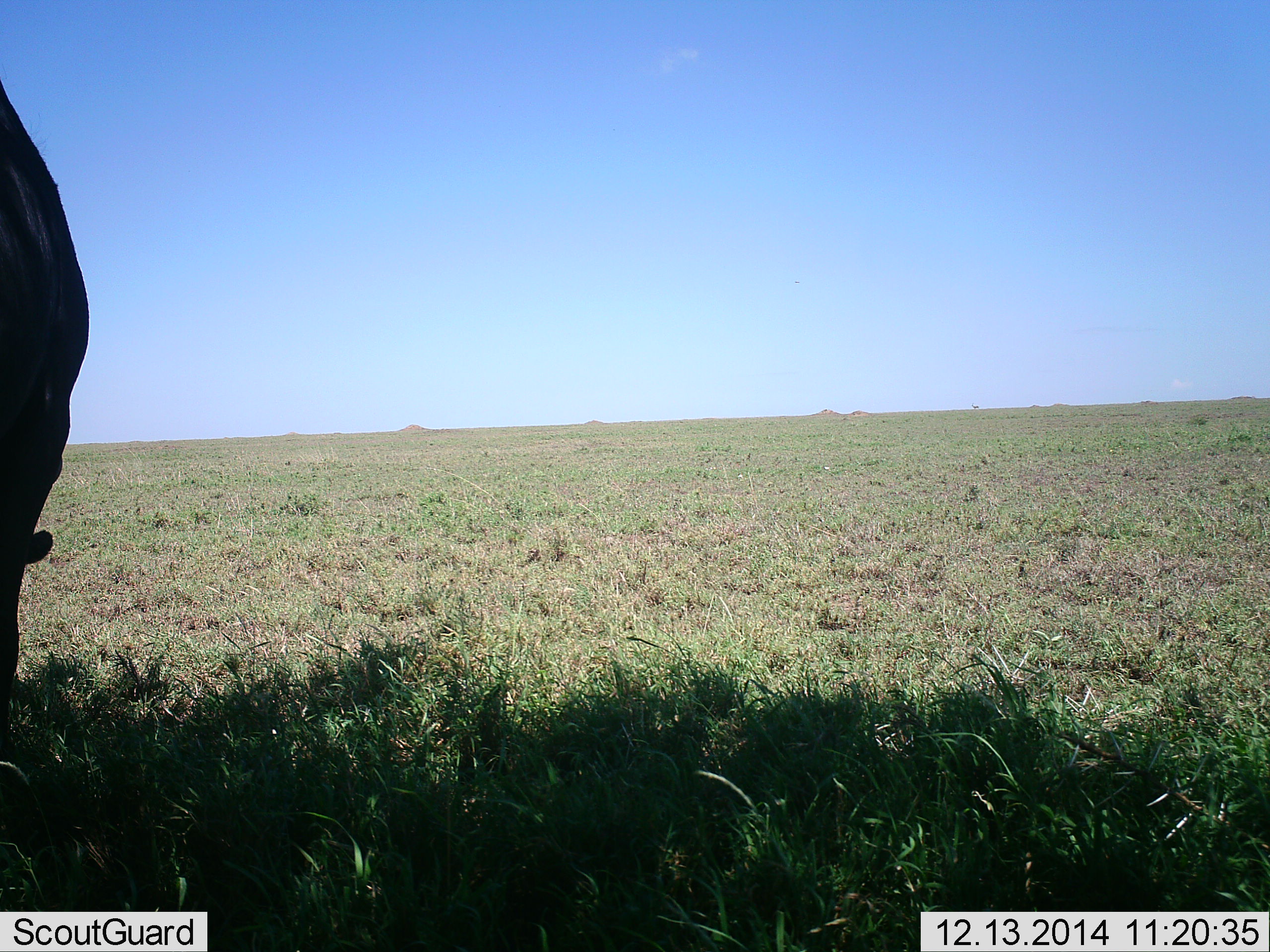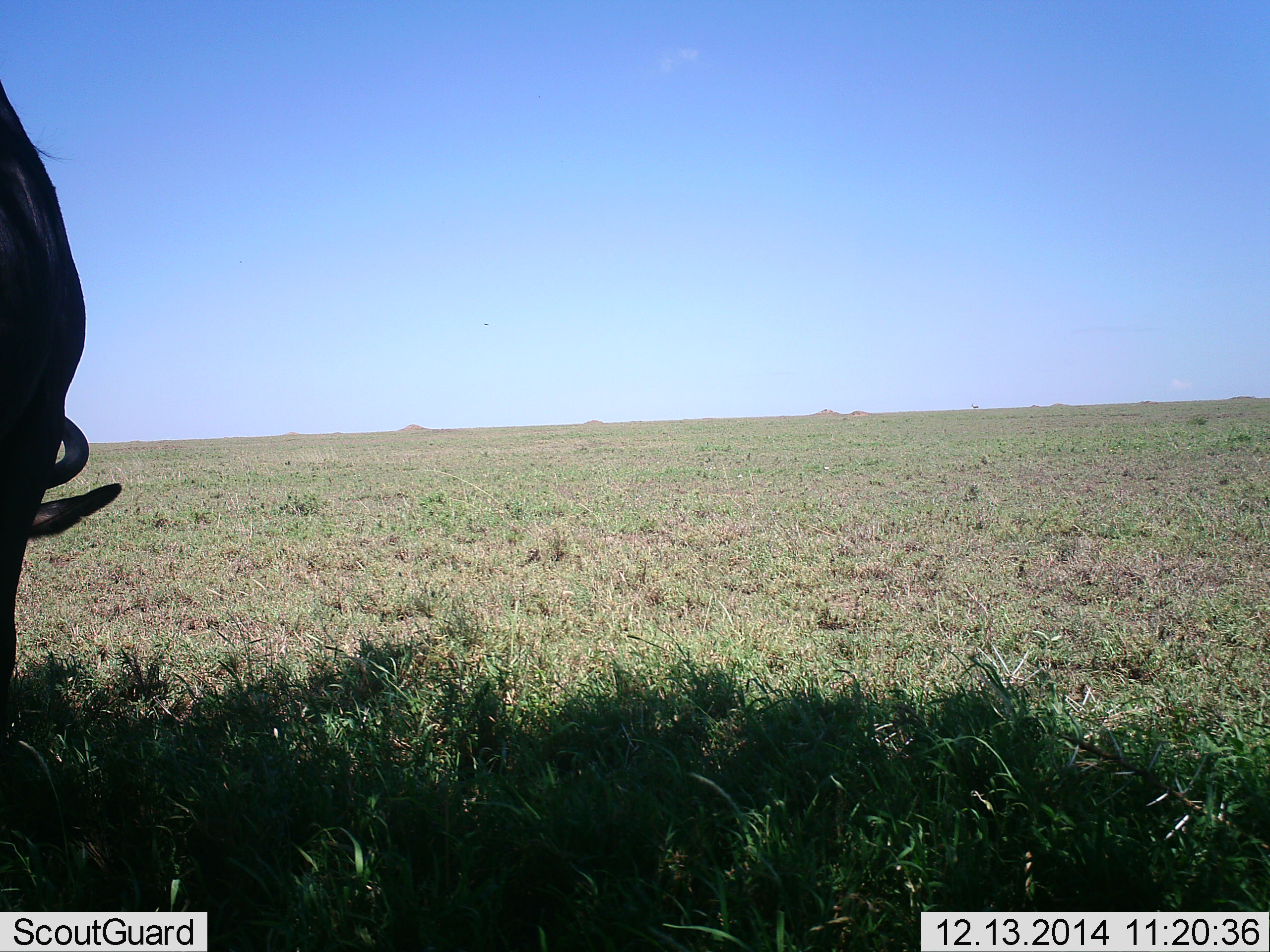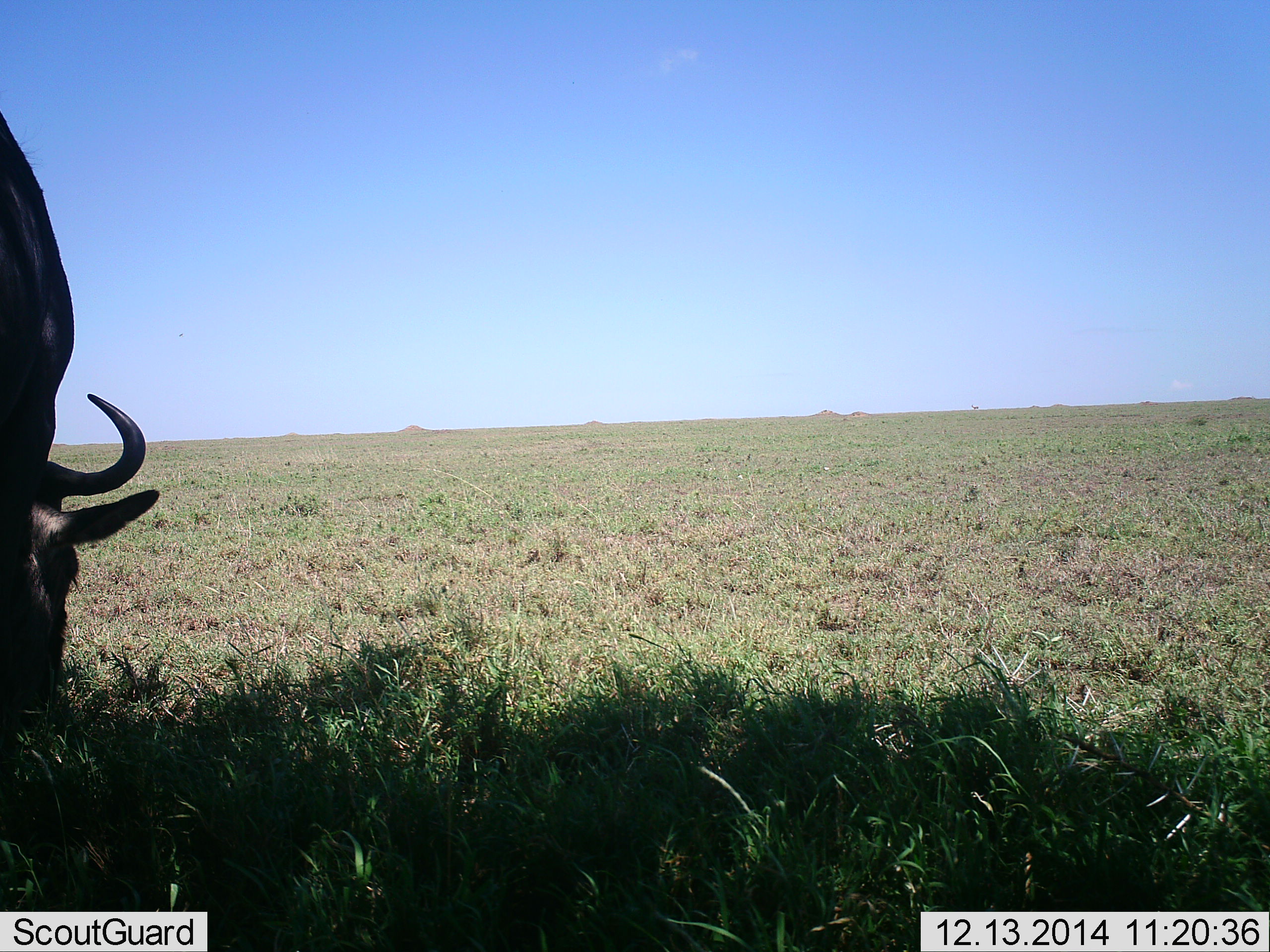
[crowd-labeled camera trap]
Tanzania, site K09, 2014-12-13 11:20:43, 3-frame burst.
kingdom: Animalia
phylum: Chordata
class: Mammalia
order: Artiodactyla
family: Bovidae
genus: Connochaetes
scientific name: Connochaetes taurinus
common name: blue wildebeest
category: wildebeest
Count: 1.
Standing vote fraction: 30%.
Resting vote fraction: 0%.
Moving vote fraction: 0%.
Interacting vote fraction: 0%.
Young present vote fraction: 0%.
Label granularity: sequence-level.